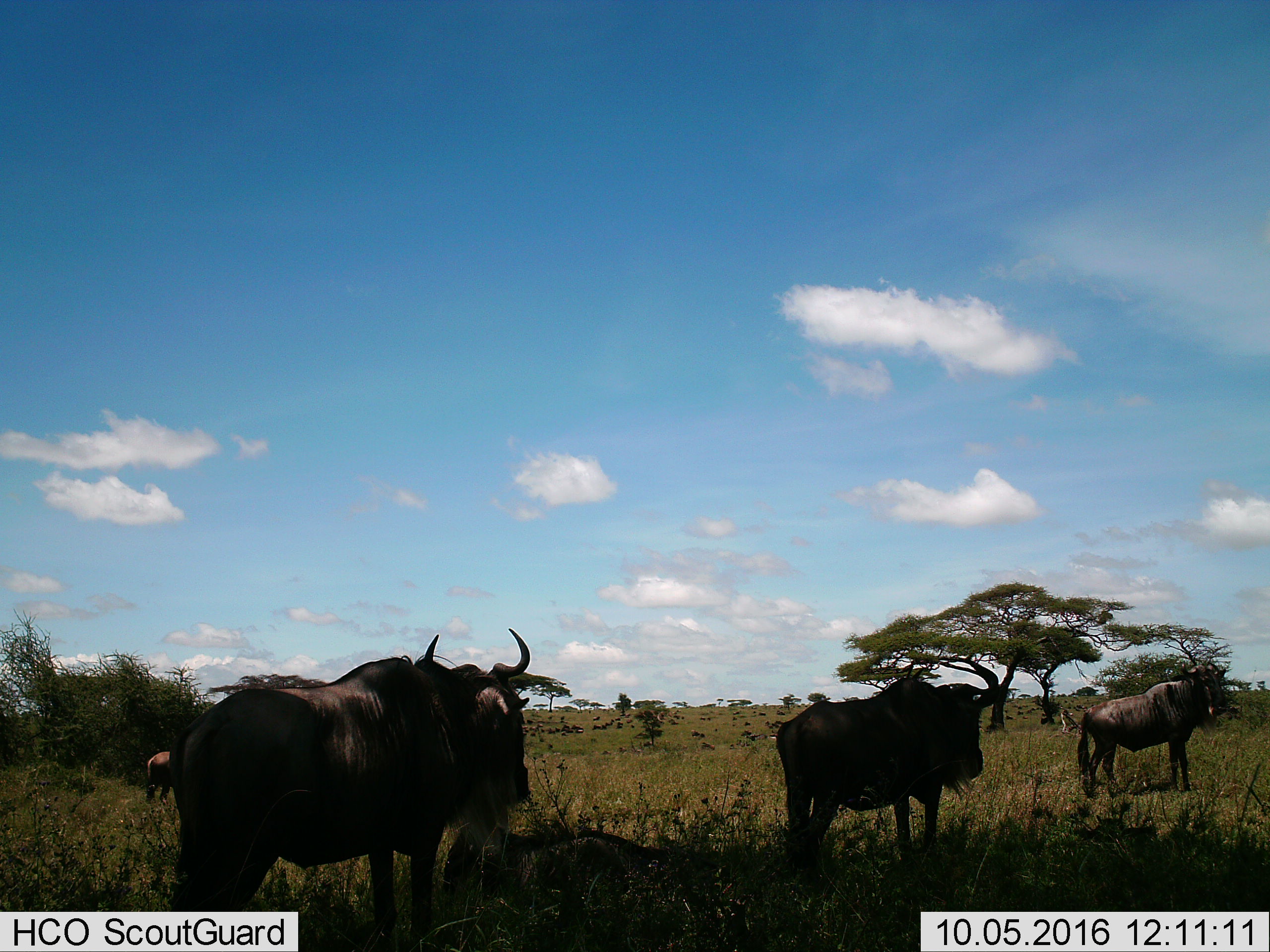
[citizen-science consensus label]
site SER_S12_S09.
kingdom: Animalia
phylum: Chordata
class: Mammalia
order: Artiodactyla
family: Bovidae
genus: Connochaetes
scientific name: Connochaetes taurinus taurinus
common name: blue wildebeest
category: wildebeestblue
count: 51+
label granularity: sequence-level